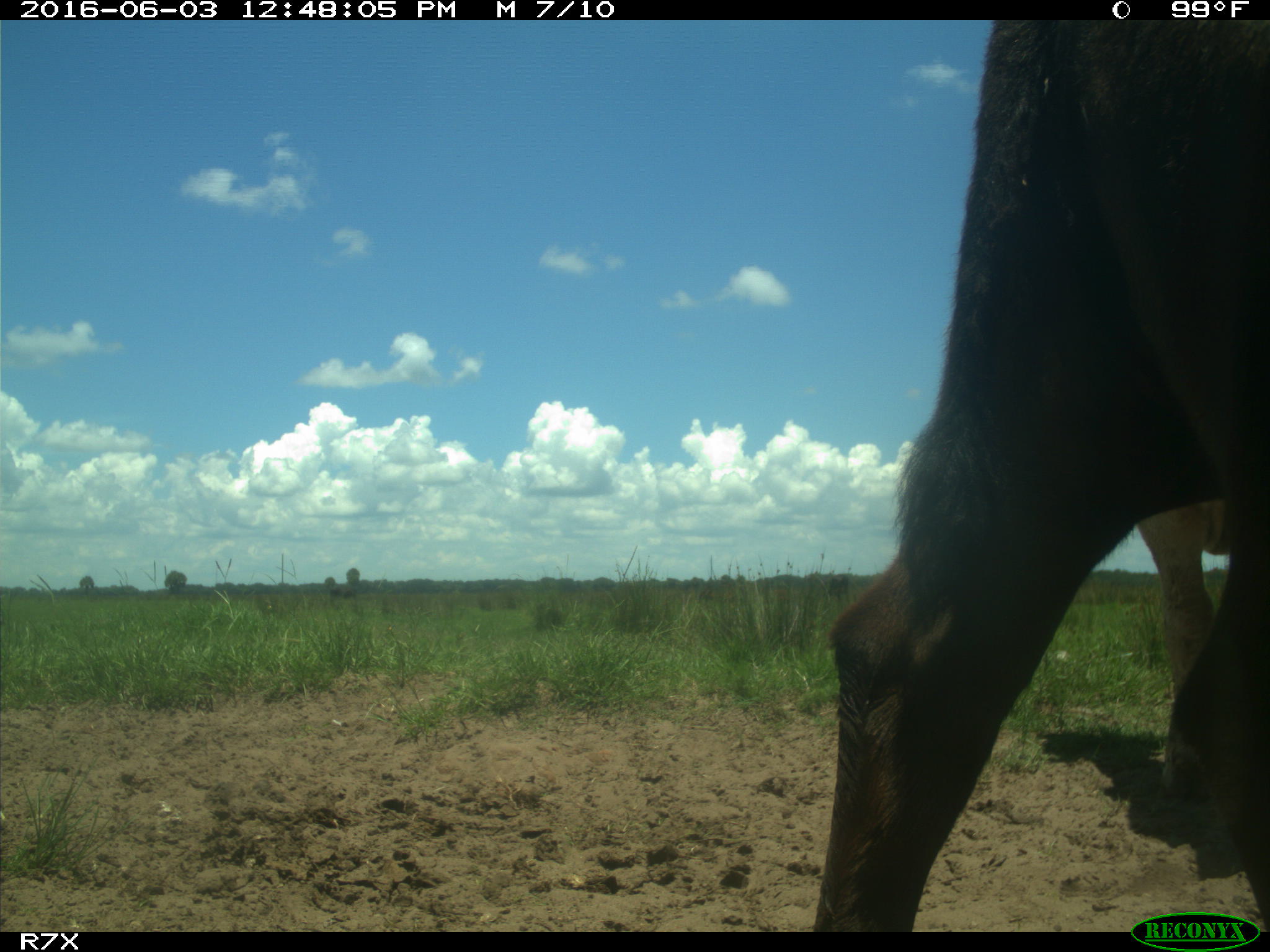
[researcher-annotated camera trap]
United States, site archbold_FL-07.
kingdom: Animalia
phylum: Chordata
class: Mammalia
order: Artiodactyla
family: Bovidae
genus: Bos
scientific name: Bos taurus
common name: domestic cow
Bos taurus (domestic cow).